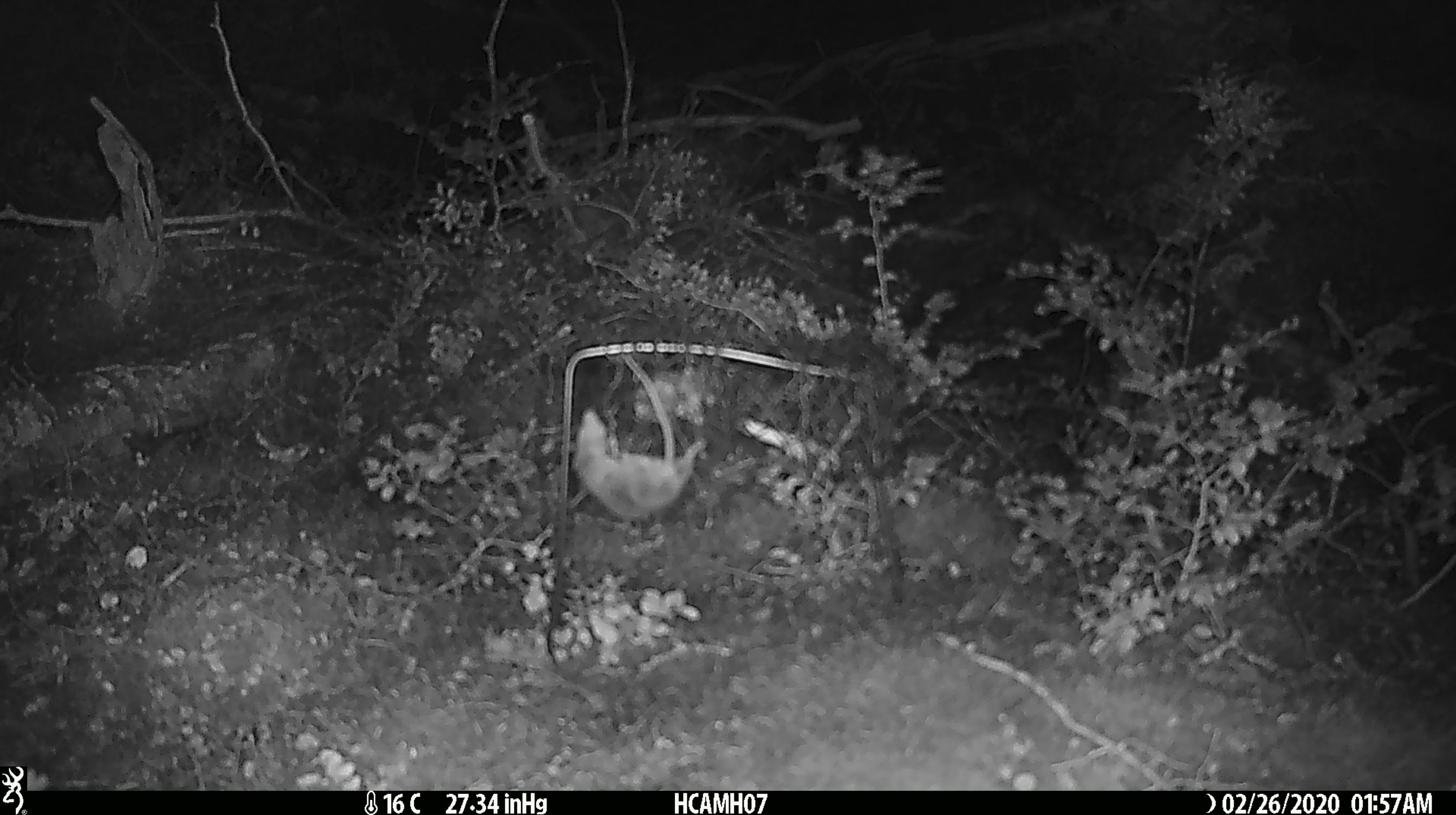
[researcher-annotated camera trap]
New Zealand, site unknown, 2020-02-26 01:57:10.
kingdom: Animalia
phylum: Chordata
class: Mammalia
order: Rodentia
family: Muridae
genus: Mus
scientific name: Mus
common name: mouse